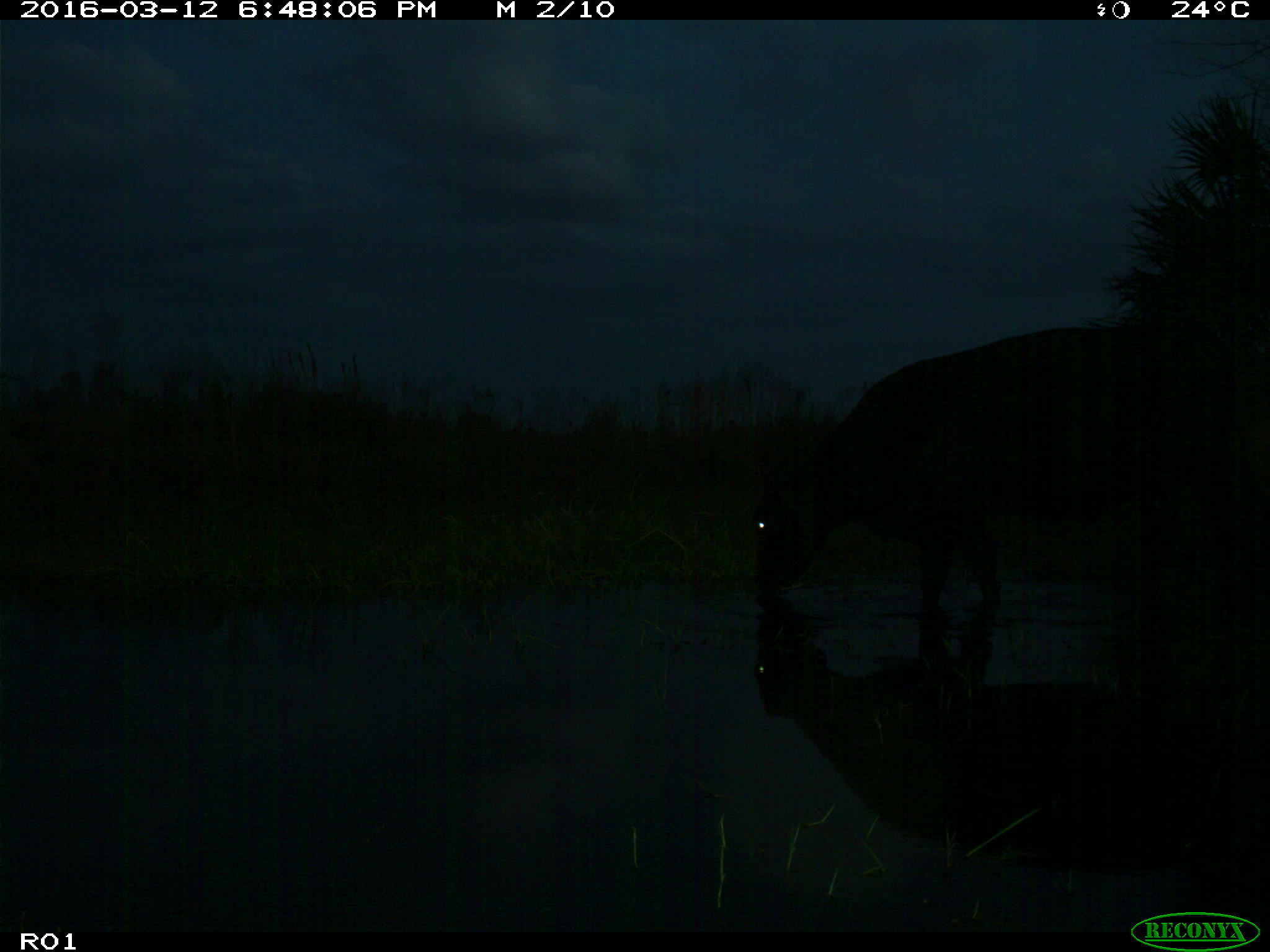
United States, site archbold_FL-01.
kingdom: Animalia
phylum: Chordata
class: Mammalia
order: Artiodactyla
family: Bovidae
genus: Bos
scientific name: Bos taurus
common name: domestic cow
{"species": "Bos taurus (domestic cow)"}